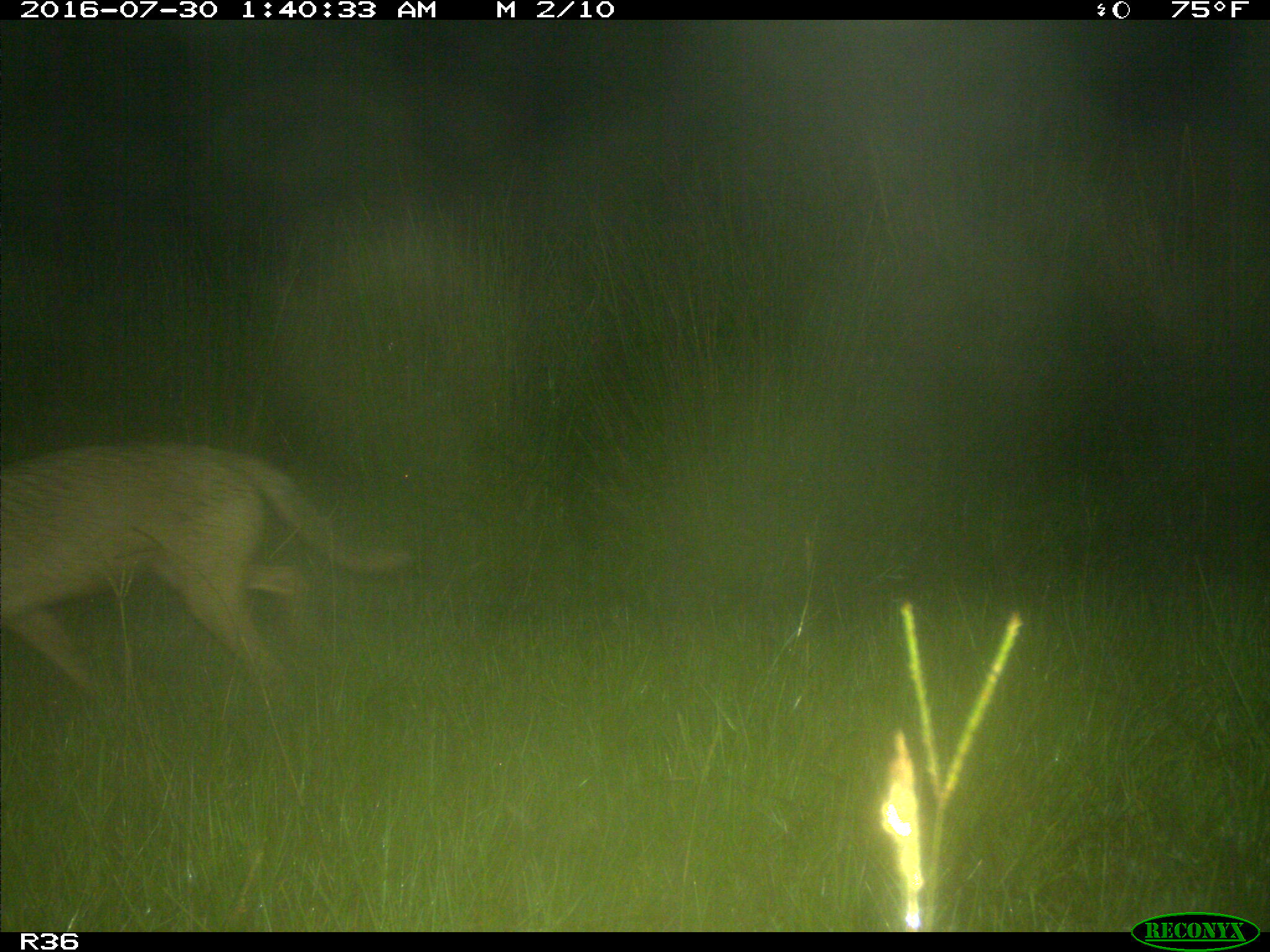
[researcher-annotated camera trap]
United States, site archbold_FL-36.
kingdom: Animalia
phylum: Chordata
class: Mammalia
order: Carnivora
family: Canidae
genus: Canis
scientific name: Canis latrans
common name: coyote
Canis latrans (coyote).